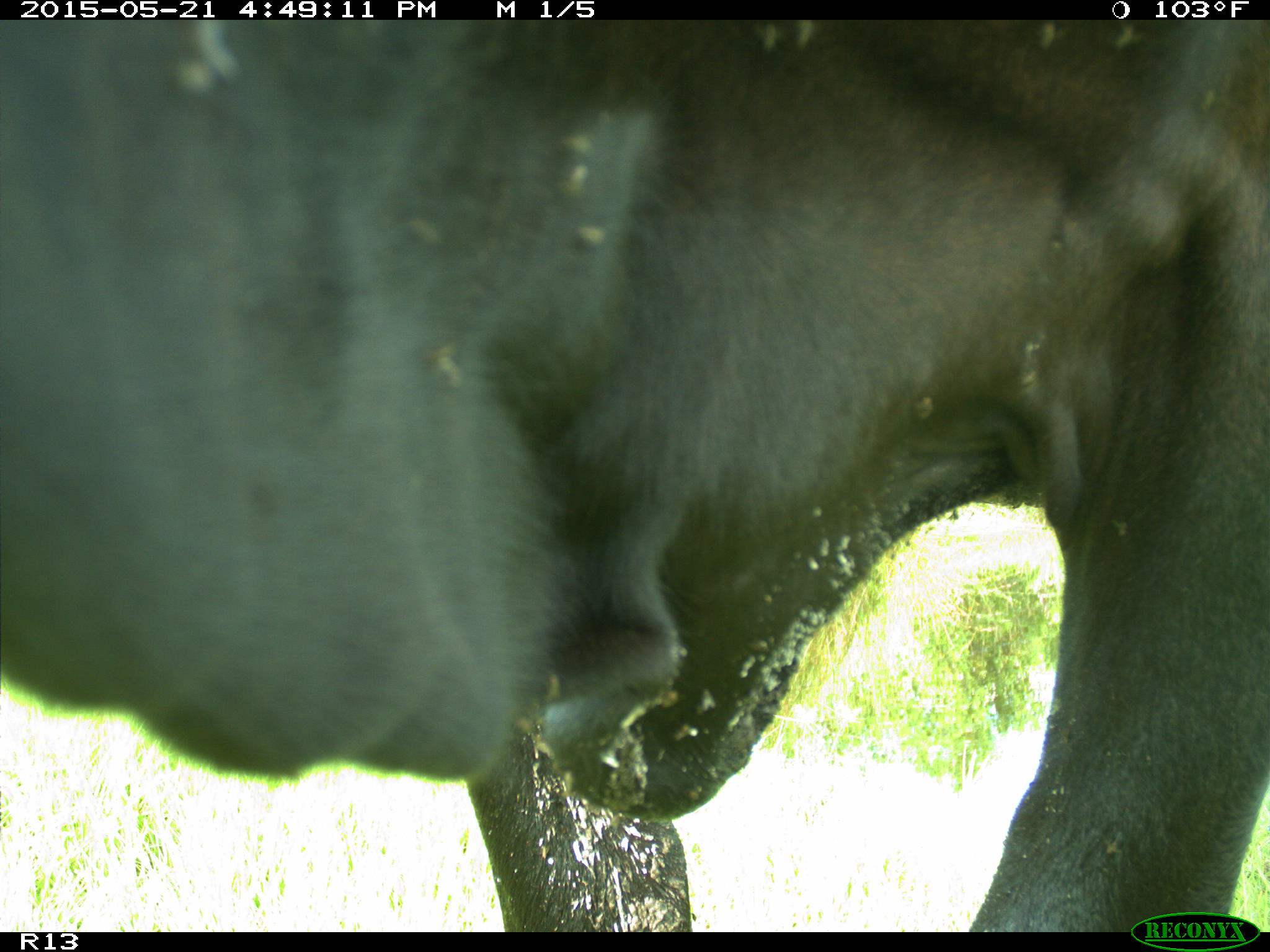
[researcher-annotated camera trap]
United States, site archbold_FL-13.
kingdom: Animalia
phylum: Chordata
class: Mammalia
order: Artiodactyla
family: Bovidae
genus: Bos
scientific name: Bos taurus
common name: domestic cow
Bos taurus (domestic cow).